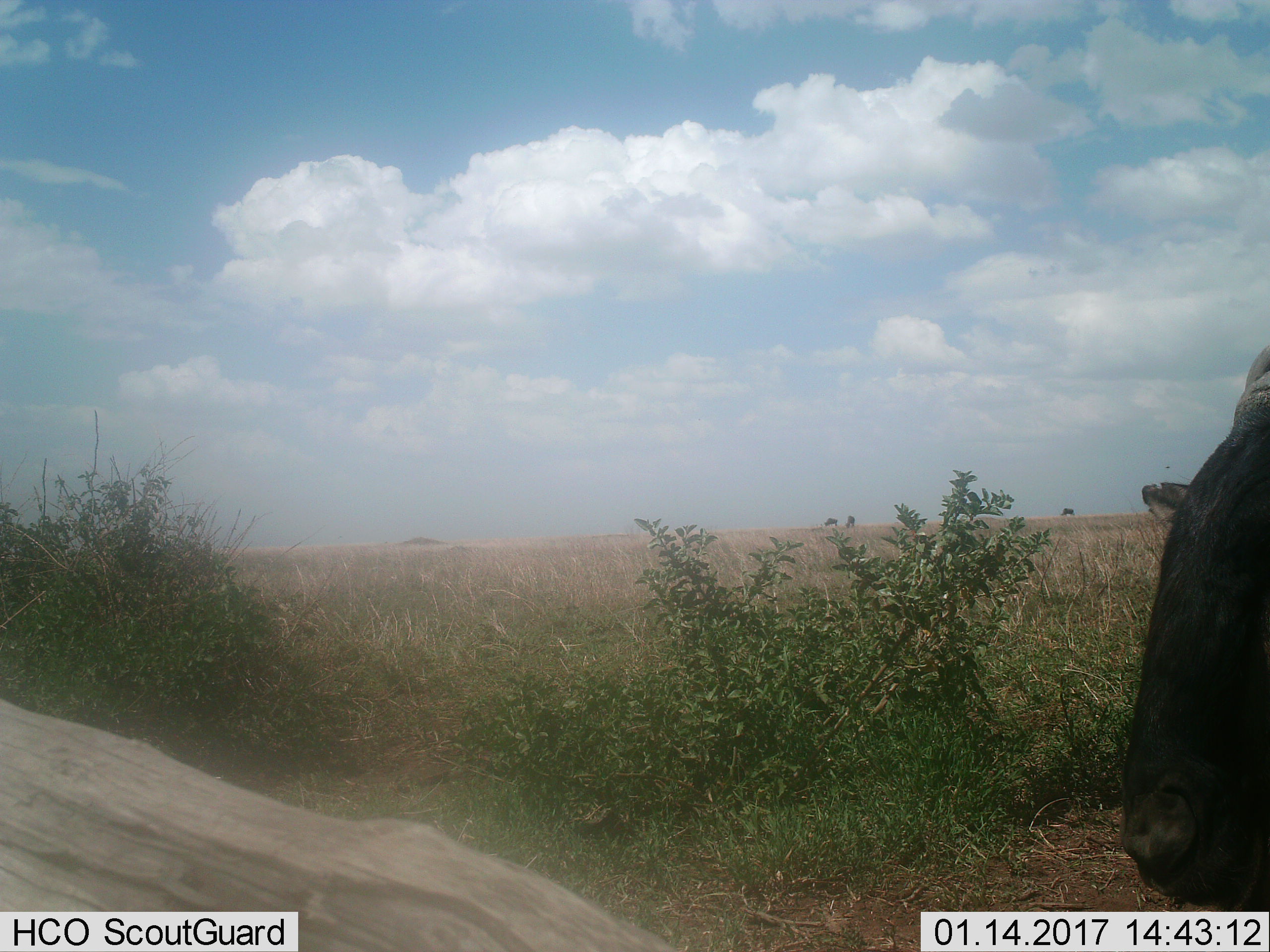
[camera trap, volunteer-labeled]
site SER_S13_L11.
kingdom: Animalia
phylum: Chordata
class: Mammalia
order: Artiodactyla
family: Bovidae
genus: Connochaetes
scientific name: Connochaetes taurinus taurinus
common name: blue wildebeest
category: wildebeestblue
Wildebeestblue (blue wildebeest) (Connochaetes taurinus taurinus), count 1. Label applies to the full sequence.